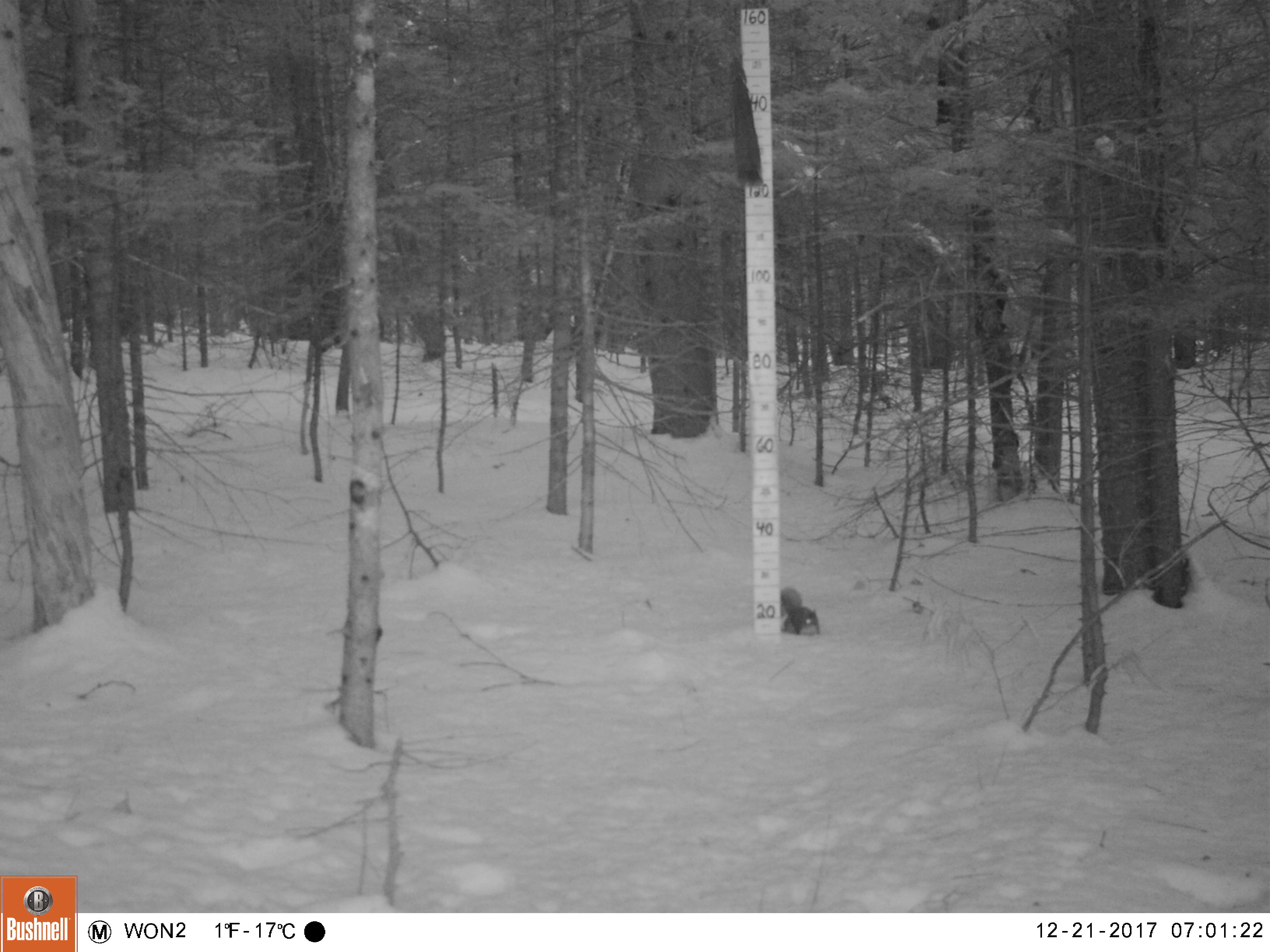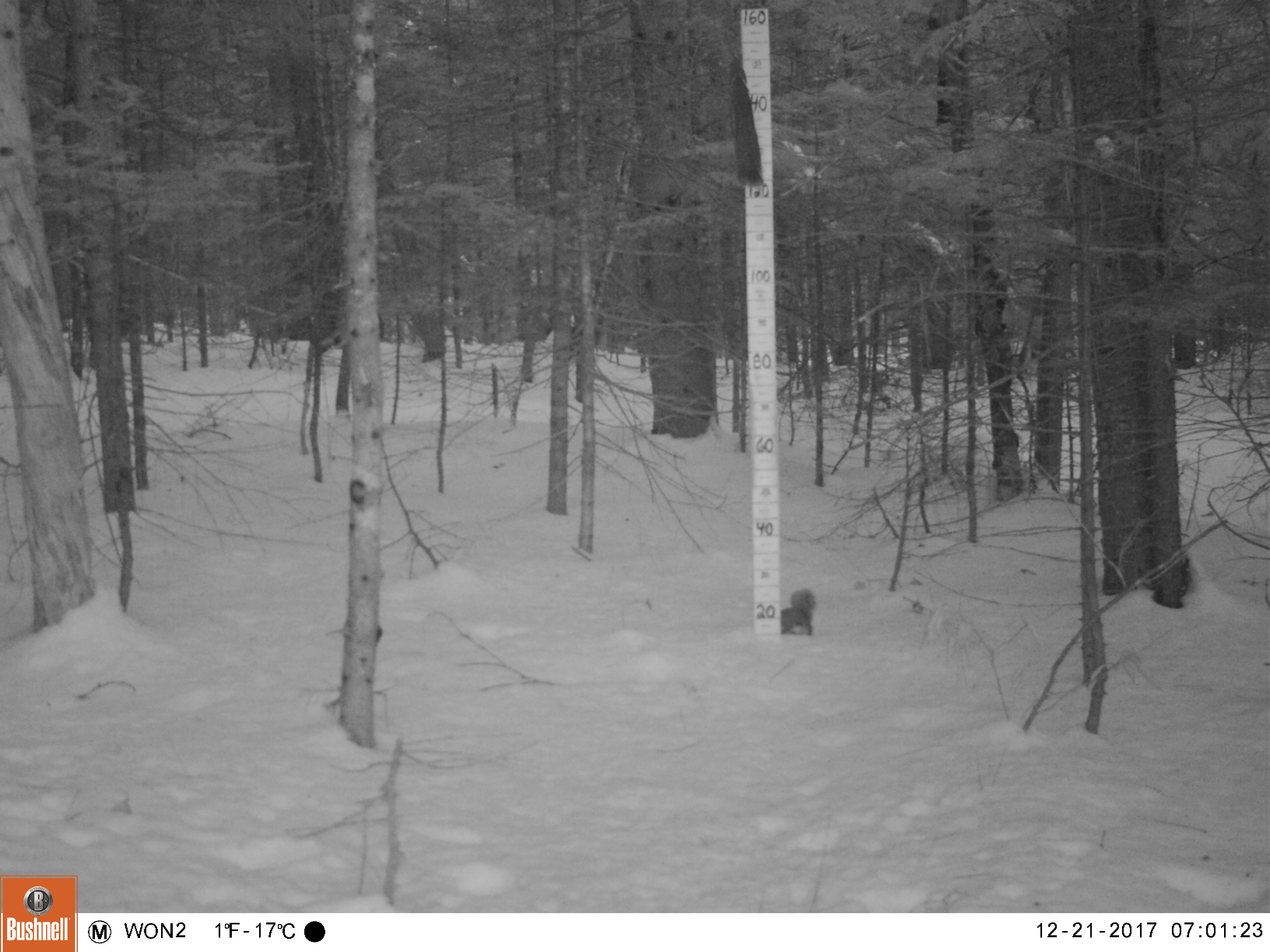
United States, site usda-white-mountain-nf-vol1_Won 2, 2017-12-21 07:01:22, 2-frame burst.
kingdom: Animalia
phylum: Chordata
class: Mammalia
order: Rodentia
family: Sciuridae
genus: Tamiasciurus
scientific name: Tamiasciurus hudsonicus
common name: red squirrel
Red squirrel (Tamiasciurus hudsonicus).